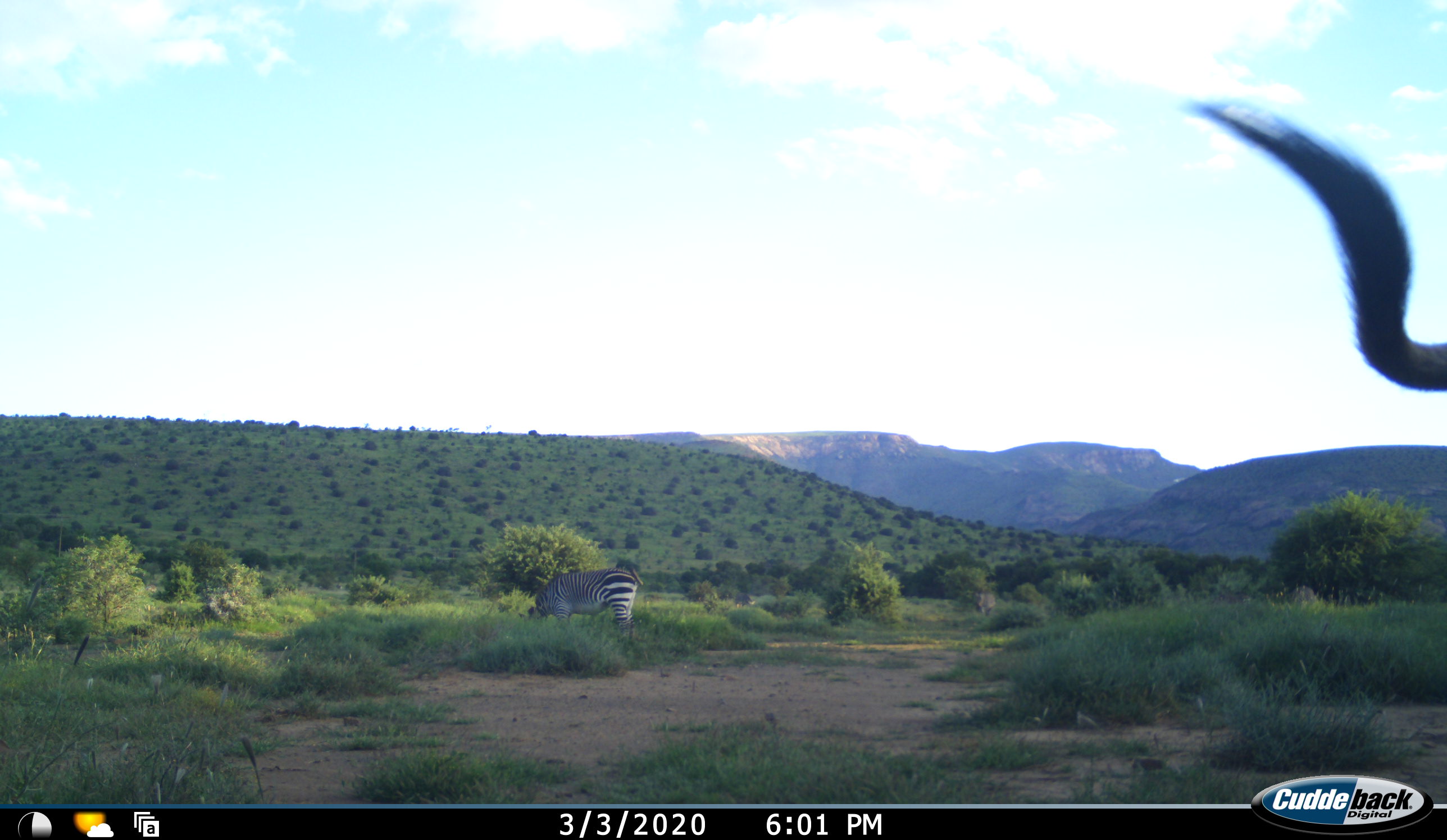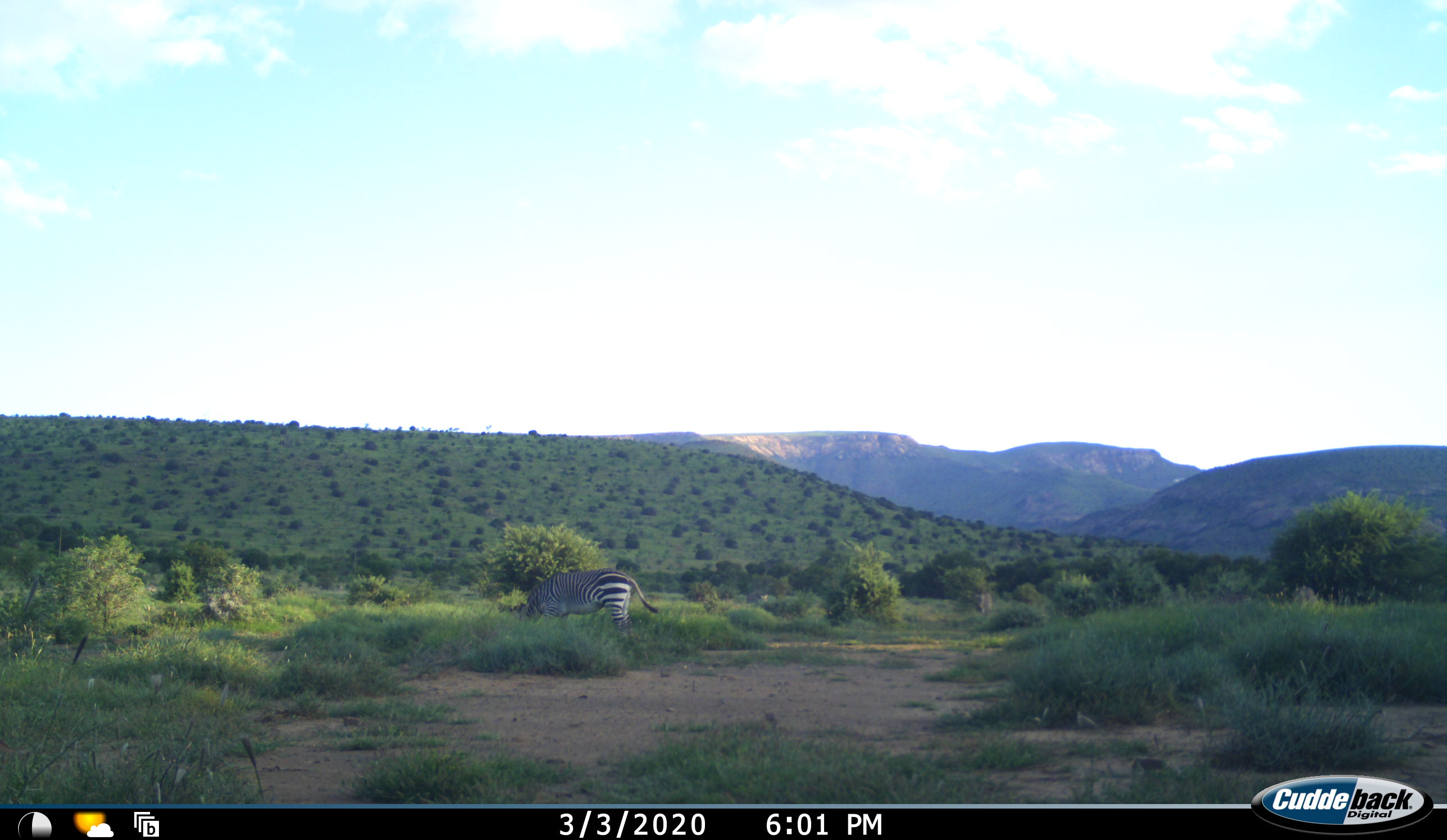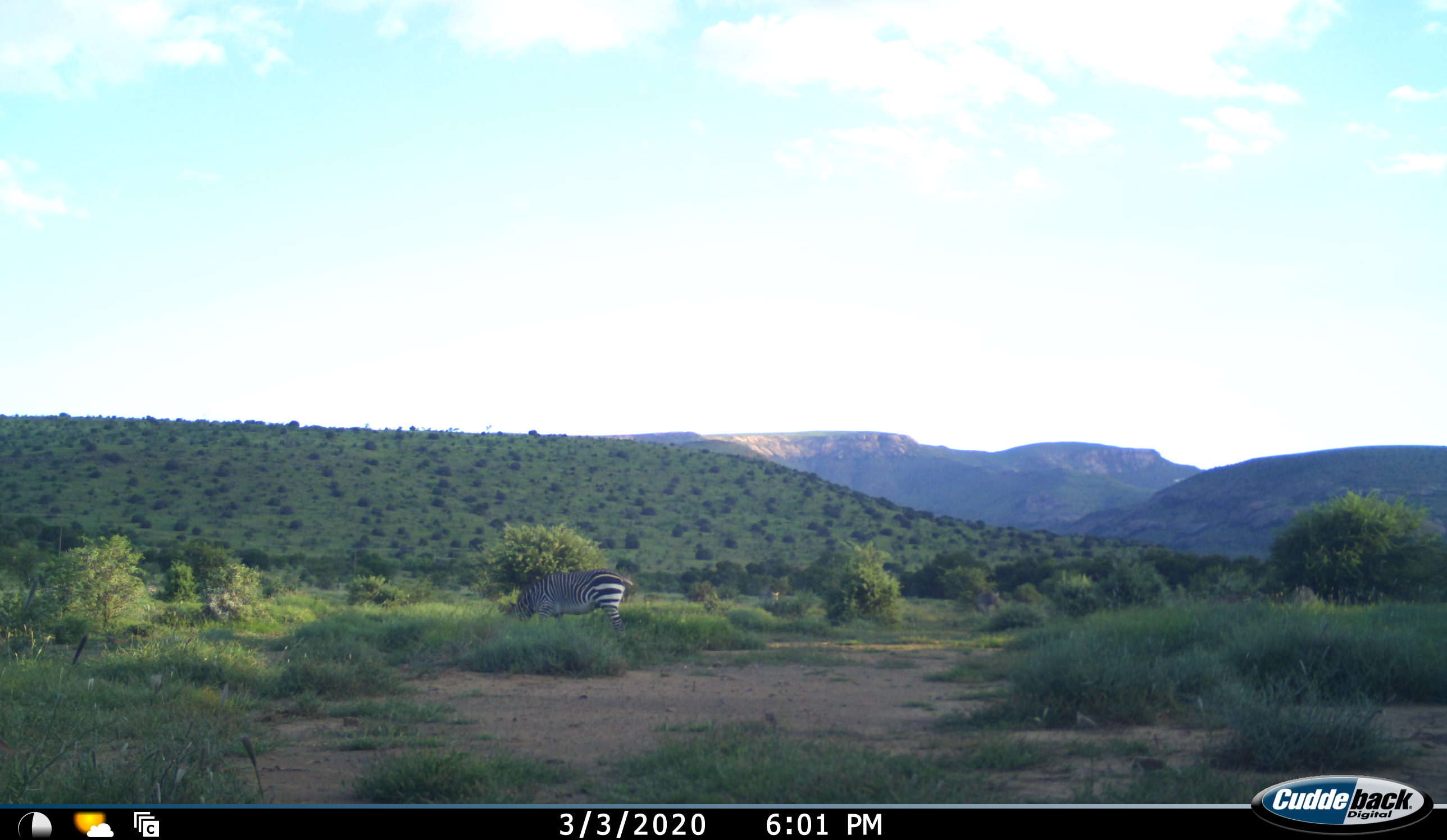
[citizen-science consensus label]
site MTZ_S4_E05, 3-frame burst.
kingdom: Animalia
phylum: Chordata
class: Mammalia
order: Perissodactyla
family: Equidae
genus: Equus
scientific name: Equus zebra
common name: mountain zebra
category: zebramountain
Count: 4.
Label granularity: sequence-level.